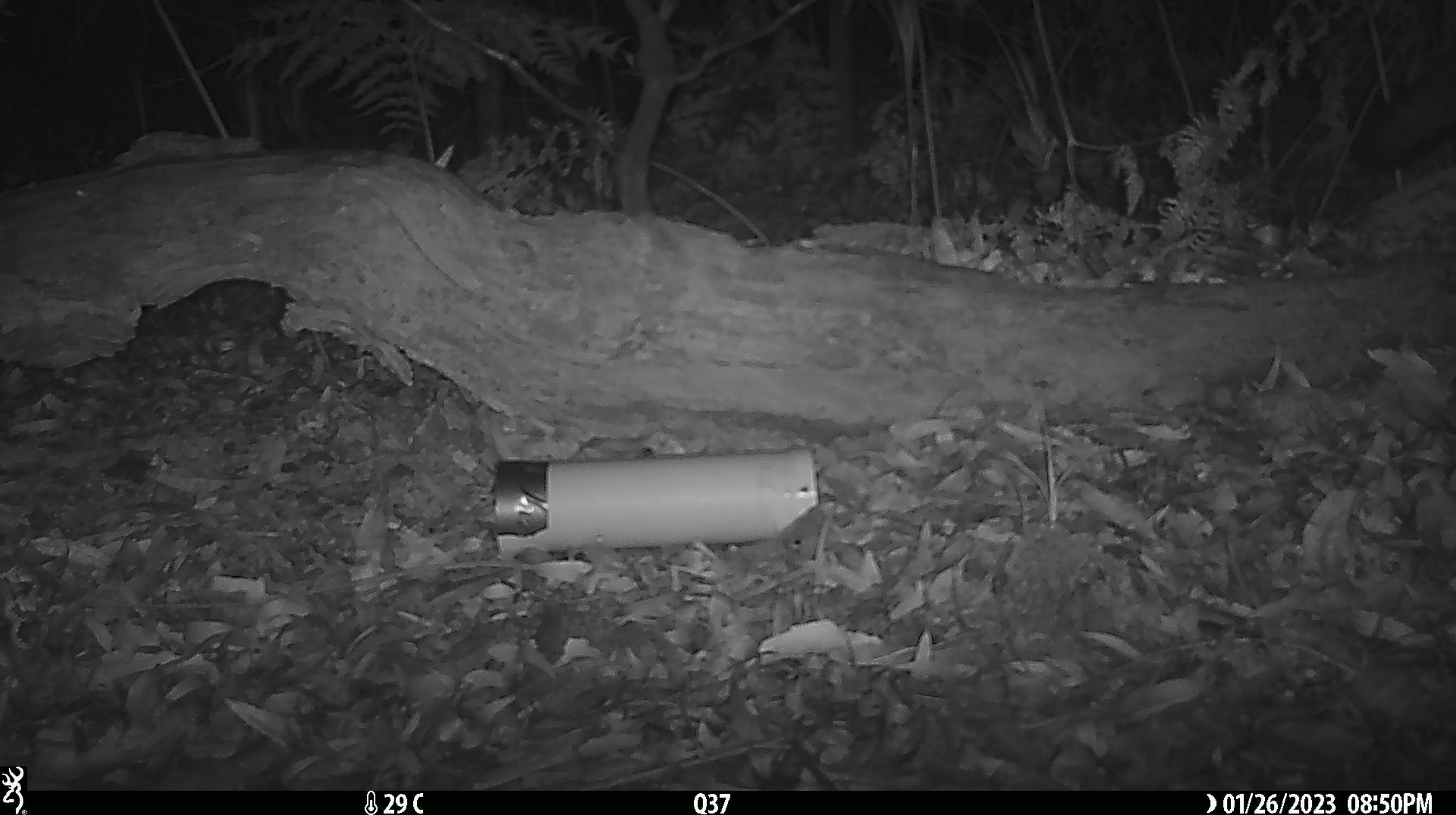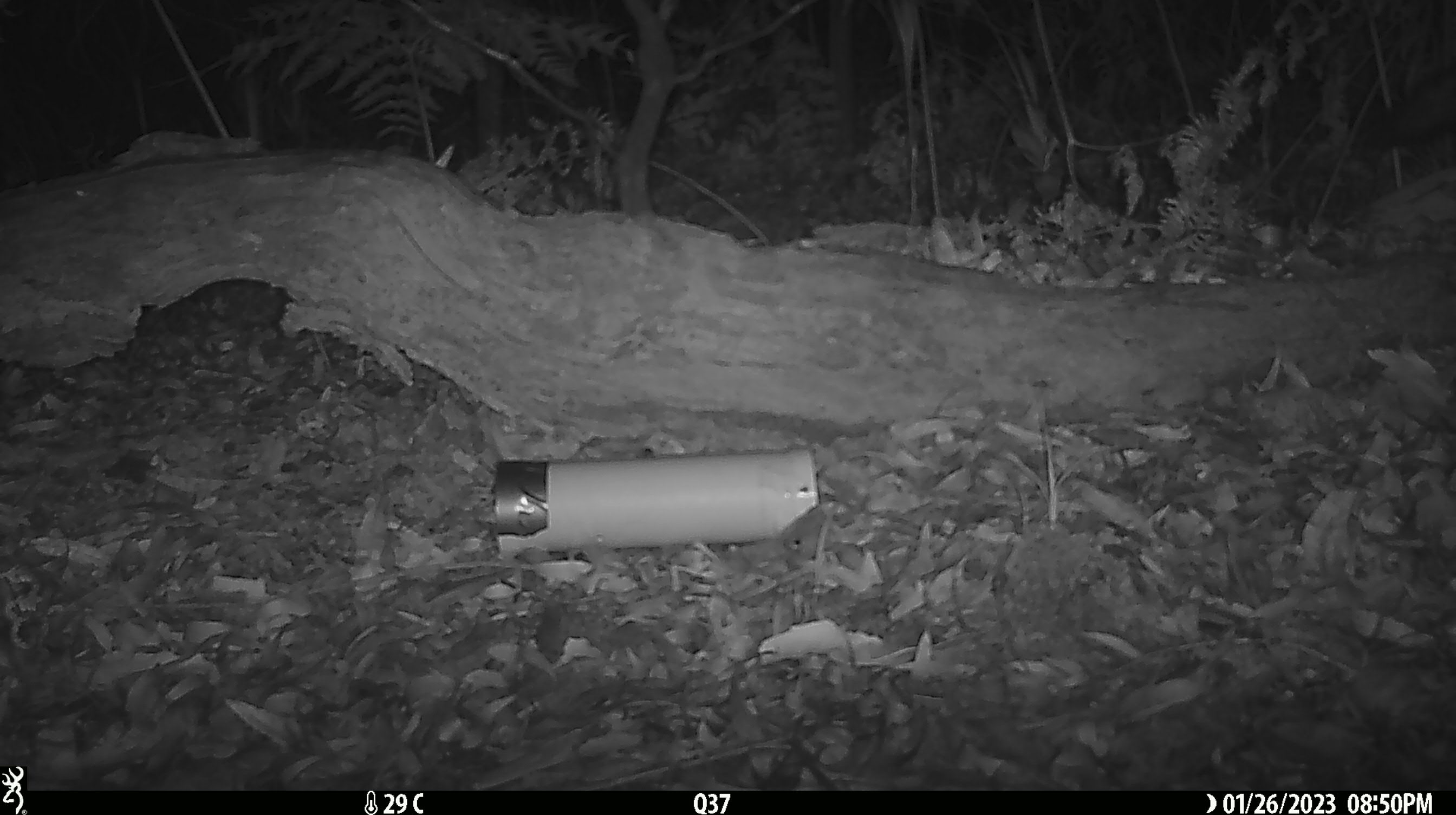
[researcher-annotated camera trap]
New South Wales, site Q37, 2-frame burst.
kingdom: Animalia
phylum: Chordata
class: Mammalia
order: Carnivora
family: Canidae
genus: Vulpes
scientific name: Vulpes vulpes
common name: red fox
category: fox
Fox (red fox) (Vulpes vulpes).